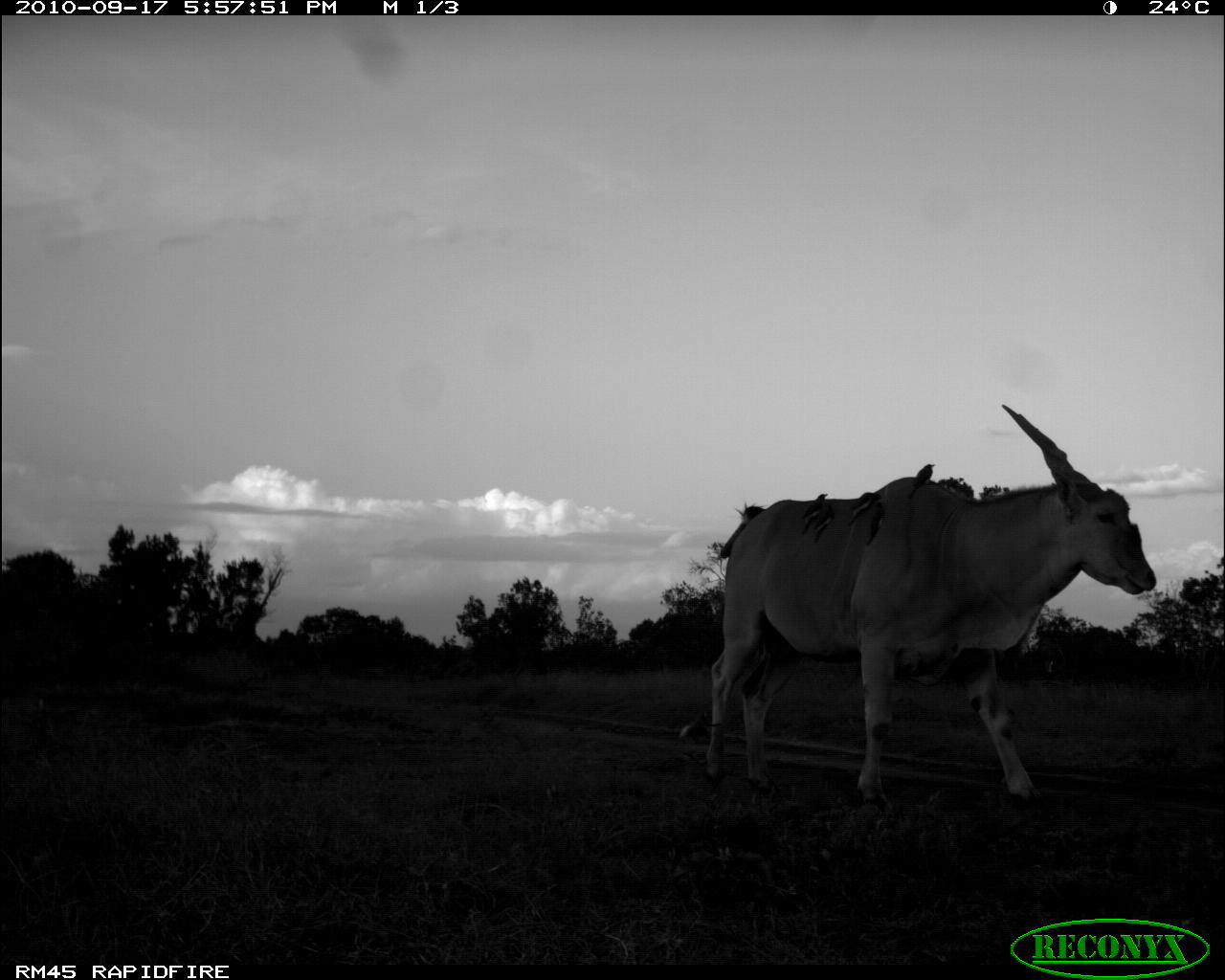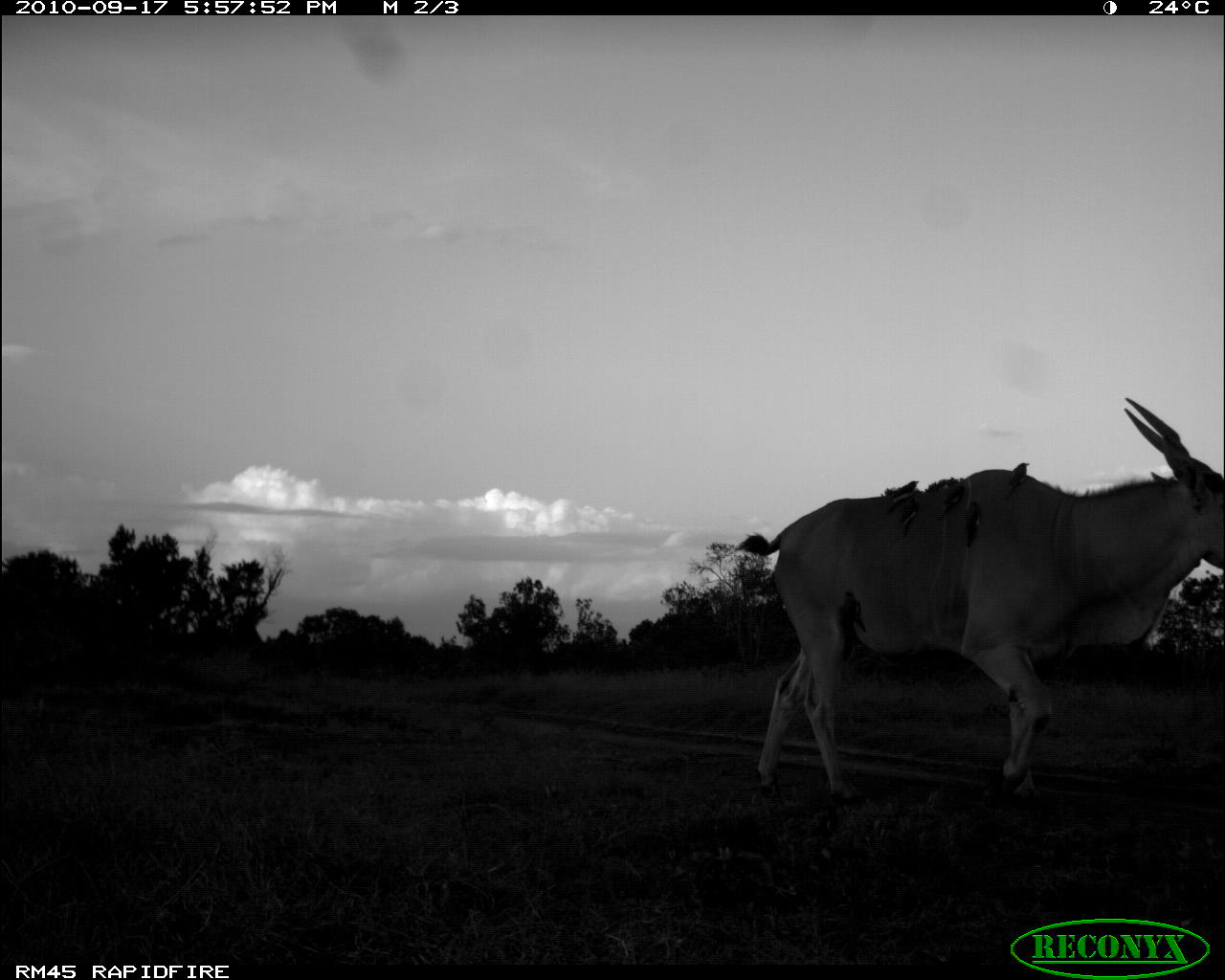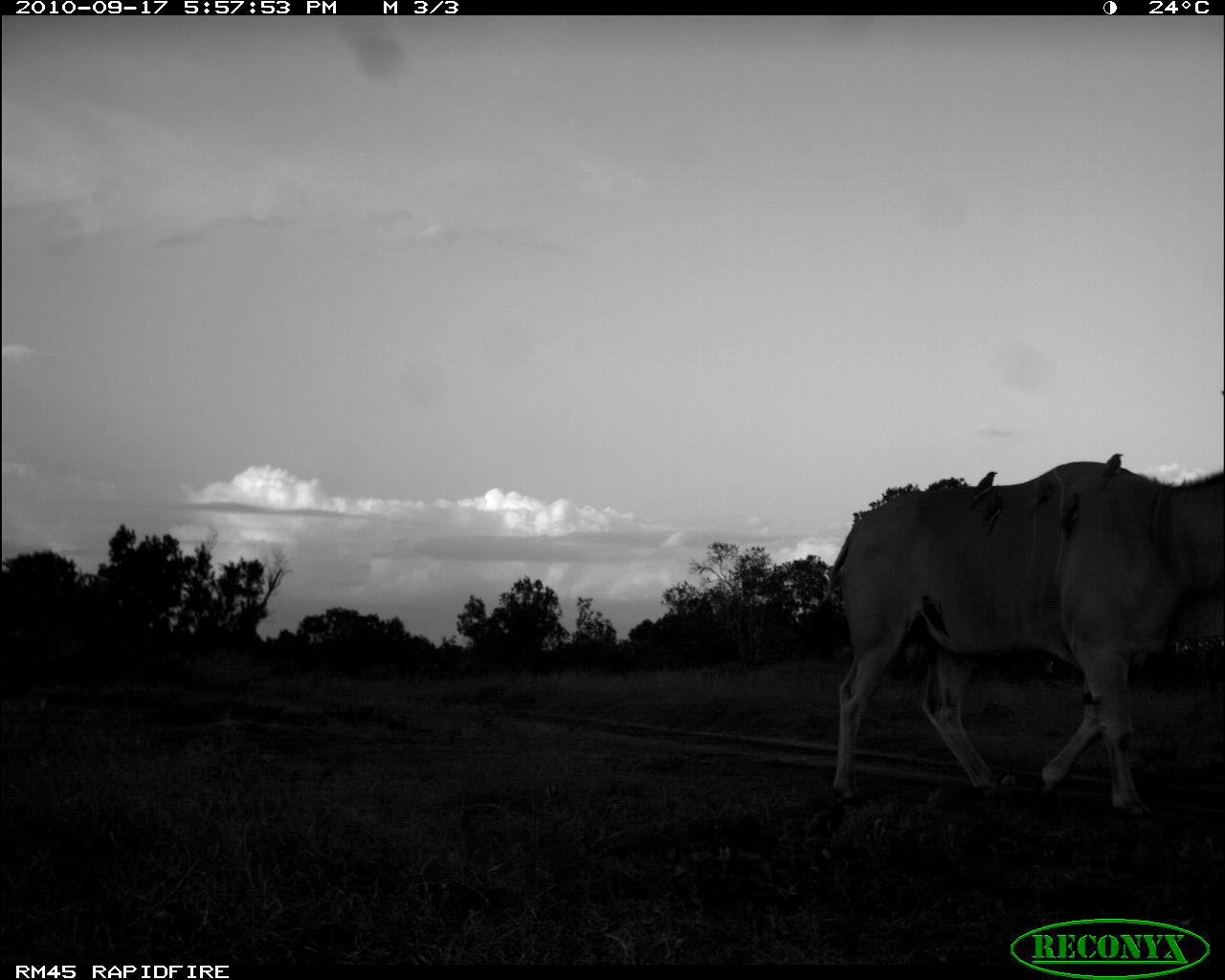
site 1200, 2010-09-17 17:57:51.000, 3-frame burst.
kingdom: Animalia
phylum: Chordata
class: Mammalia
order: Artiodactyla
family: Bovidae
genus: Tragelaphus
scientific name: Tragelaphus oryx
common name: eland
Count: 1.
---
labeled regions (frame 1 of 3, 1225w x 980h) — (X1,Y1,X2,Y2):
tragelaphus oryx: (700,404,1155,806); (847,492,879,527); (800,494,827,533); (909,464,934,499); (814,504,833,544); (866,502,883,546)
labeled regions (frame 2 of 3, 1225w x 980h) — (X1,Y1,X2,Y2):
tragelaphus oryx: (737,398,1225,803); (1181,457,1225,493); (938,480,965,520); (886,481,917,514); (845,589,868,633); (1003,463,1027,500); (965,501,981,548); (902,495,919,537)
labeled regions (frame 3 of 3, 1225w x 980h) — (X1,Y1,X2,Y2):
tragelaphus oryx: (812,460,1225,820); (968,472,999,511); (920,596,949,637); (984,491,1004,534); (1100,453,1123,488); (1061,491,1078,535); (1036,484,1054,507)